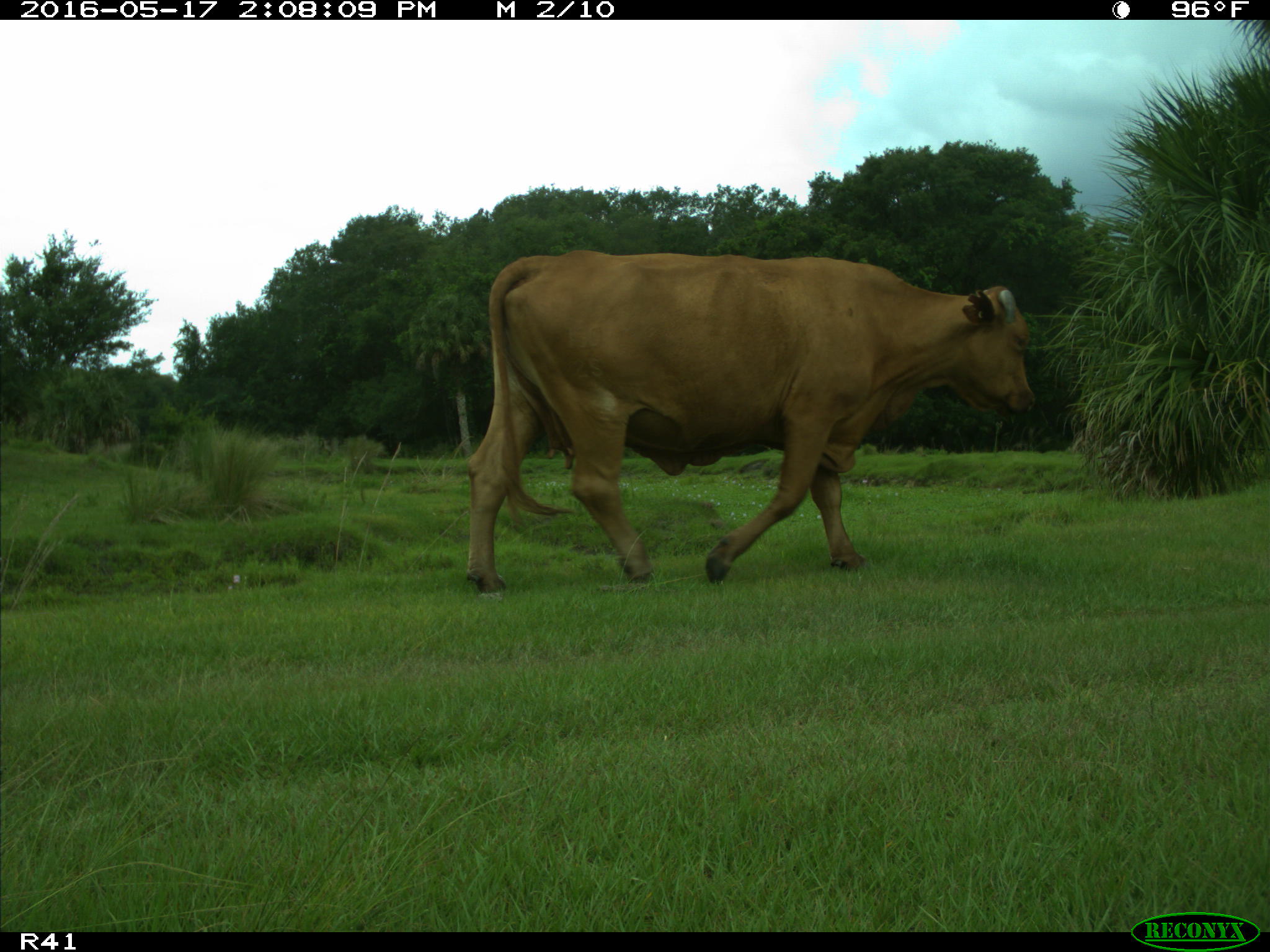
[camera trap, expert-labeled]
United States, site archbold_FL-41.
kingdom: Animalia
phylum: Chordata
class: Mammalia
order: Artiodactyla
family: Bovidae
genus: Bos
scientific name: Bos taurus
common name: domestic cow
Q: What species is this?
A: Bos taurus (domestic cow).